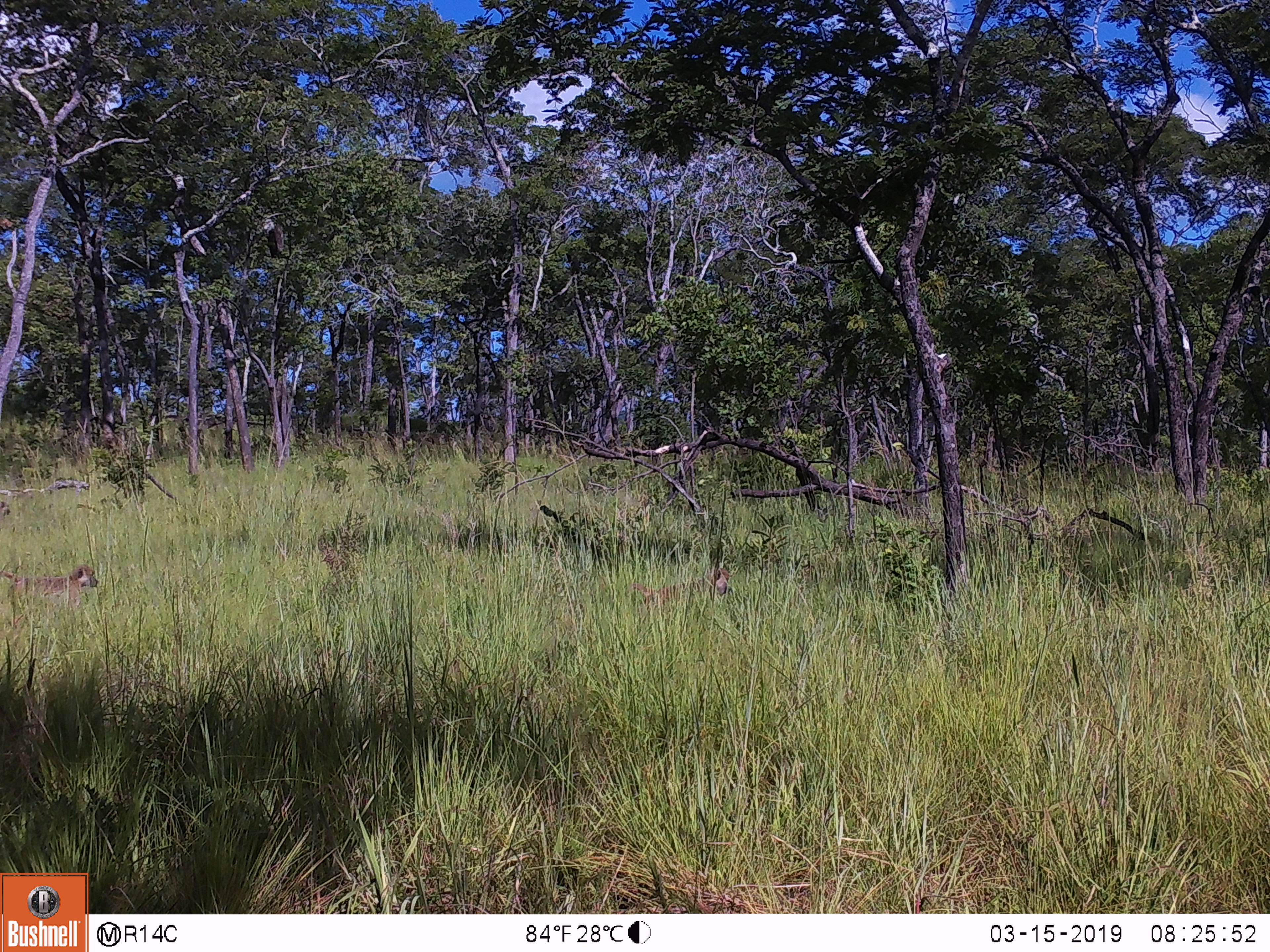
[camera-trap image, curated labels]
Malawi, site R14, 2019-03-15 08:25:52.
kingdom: Animalia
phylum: Chordata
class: Mammalia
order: Primates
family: Cercopithecidae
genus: Papio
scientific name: Papio cynocephalus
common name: yellow baboon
Yellow baboon (Papio cynocephalus), count 1.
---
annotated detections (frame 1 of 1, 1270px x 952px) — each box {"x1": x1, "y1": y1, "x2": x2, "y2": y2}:
yellow baboon: {"x1": 0, "y1": 558, "x2": 107, "y2": 608}